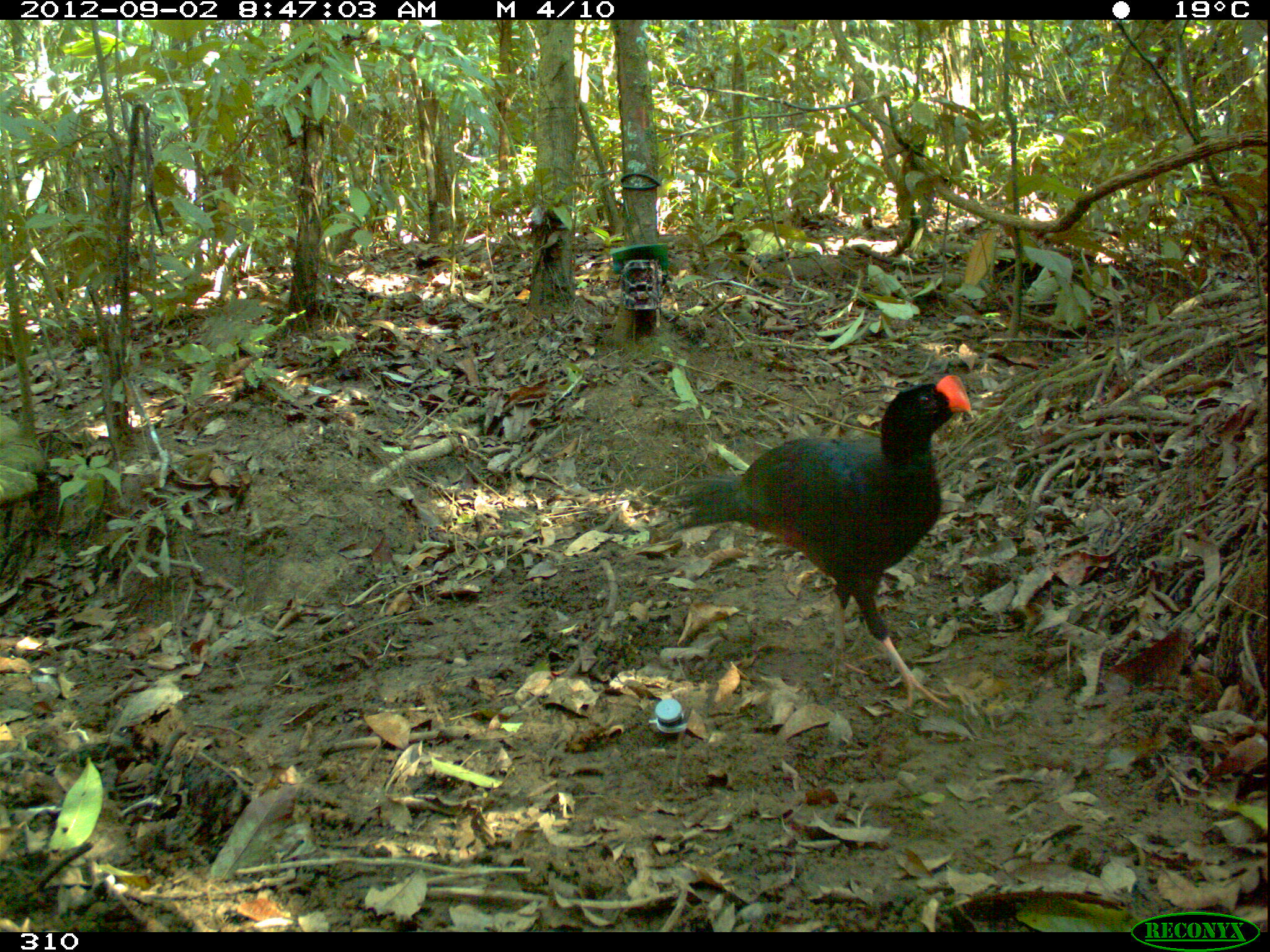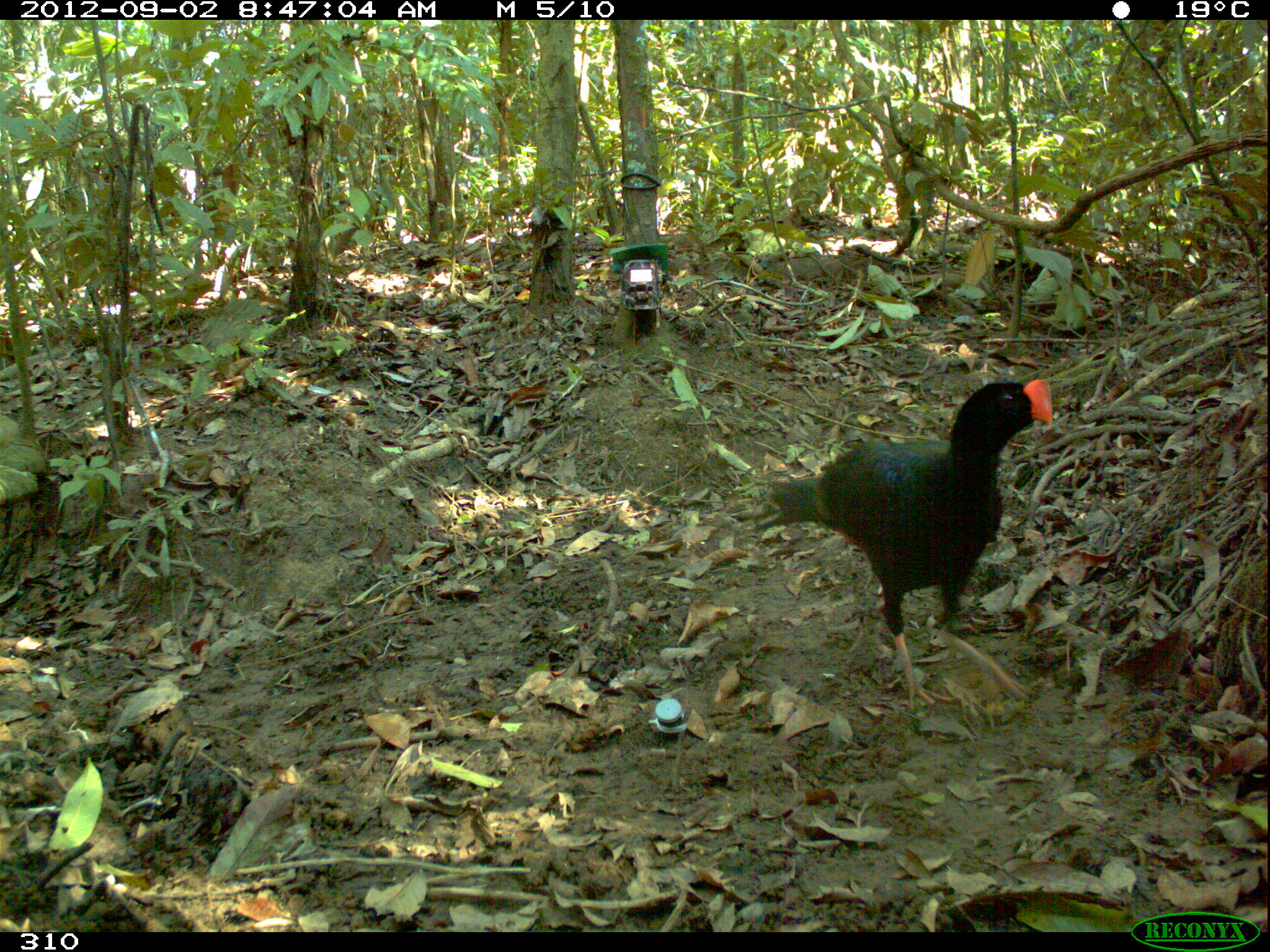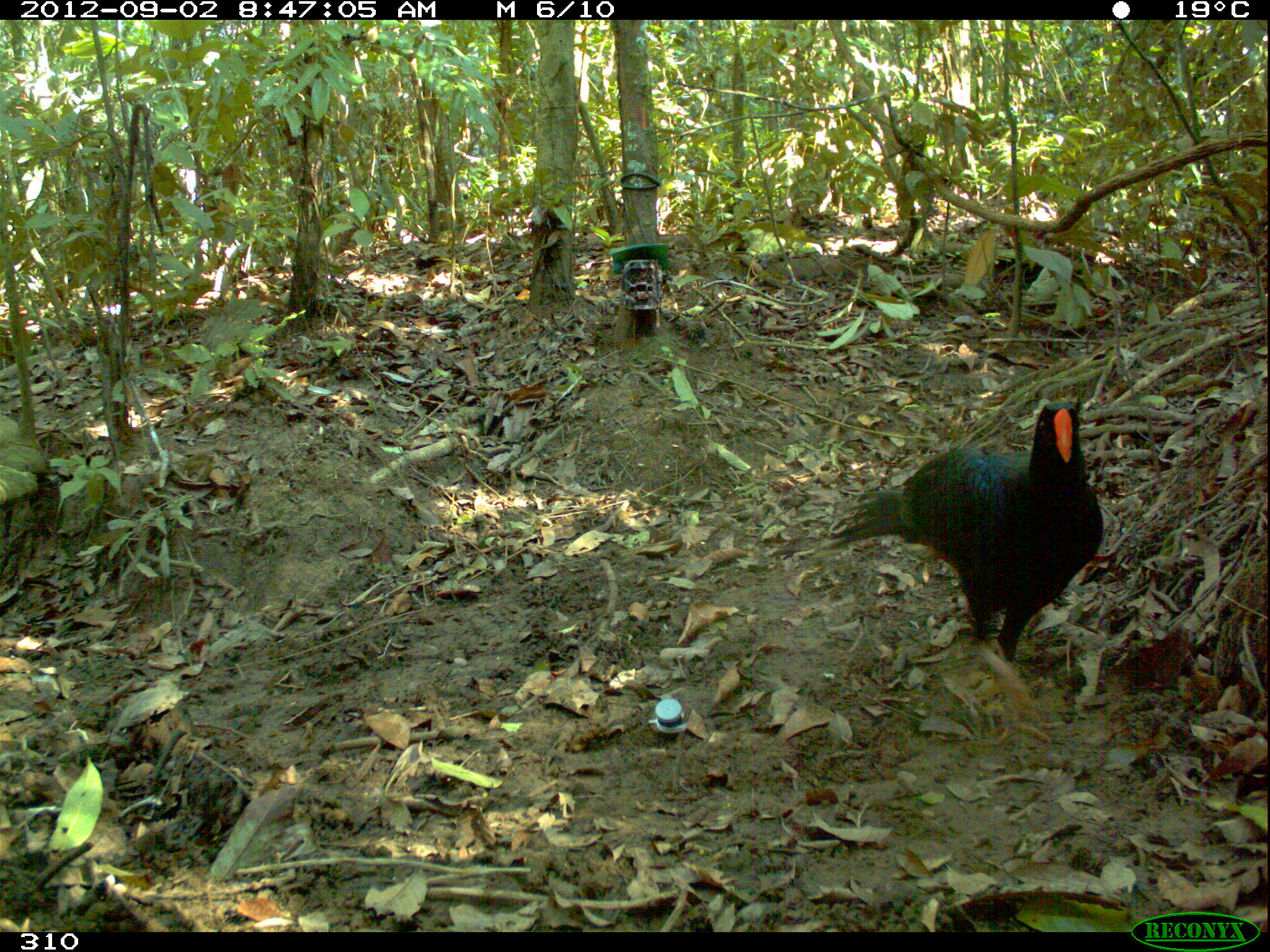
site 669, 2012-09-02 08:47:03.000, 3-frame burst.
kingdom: Animalia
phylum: Chordata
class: Aves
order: Galliformes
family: Cracidae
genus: Mitu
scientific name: Mitu tuberosum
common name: razor-billed curassow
Mitu tuberosum (razor-billed curassow).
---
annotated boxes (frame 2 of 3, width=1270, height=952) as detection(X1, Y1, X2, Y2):
mitu tuberosum: detection(765, 379, 1052, 709)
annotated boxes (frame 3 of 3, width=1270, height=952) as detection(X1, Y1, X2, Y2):
mitu tuberosum: detection(828, 399, 1101, 746)